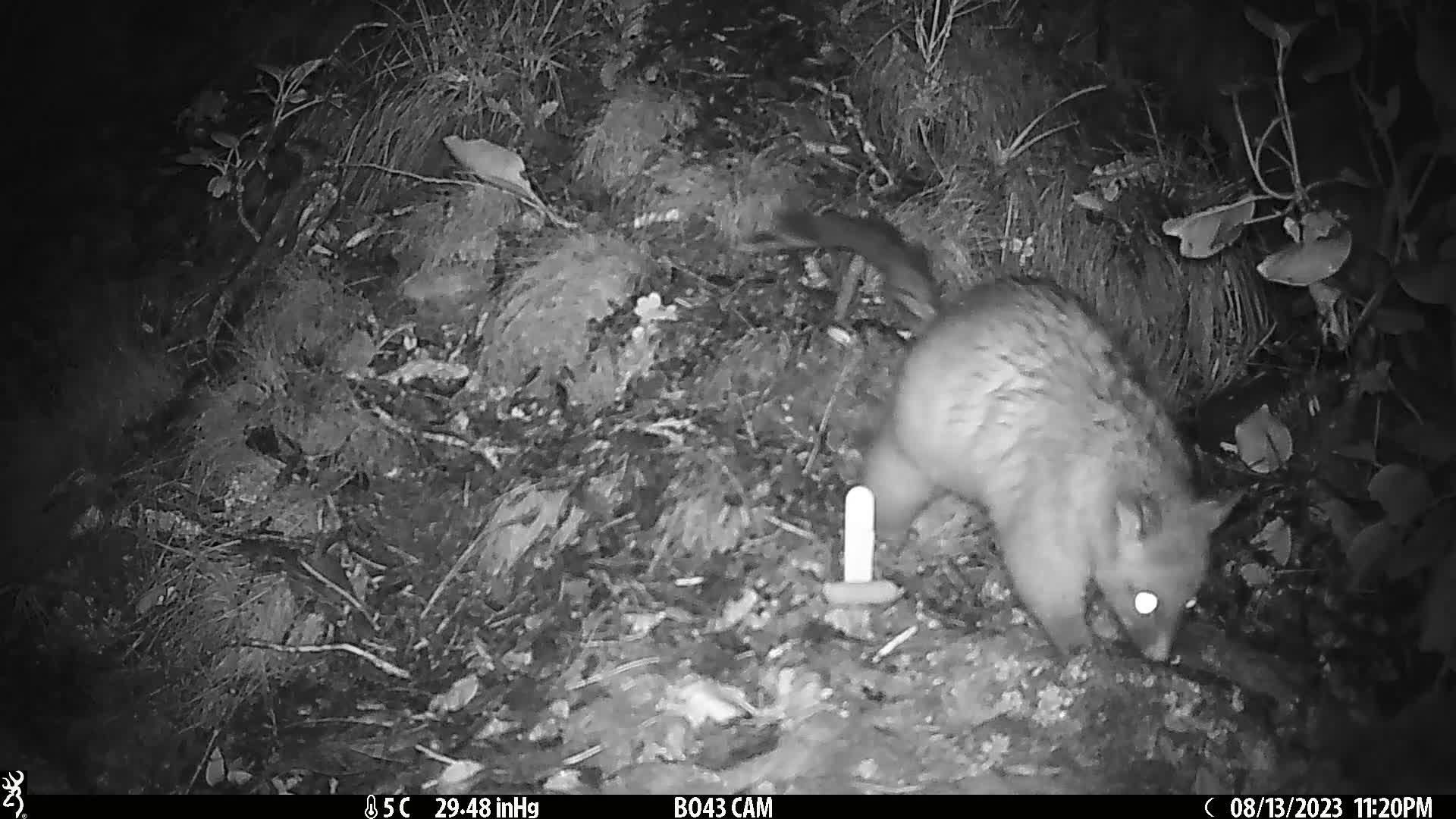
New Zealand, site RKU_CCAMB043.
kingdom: Animalia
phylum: Chordata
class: Mammalia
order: Diprotodontia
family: Phalangeridae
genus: Trichosurus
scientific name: Trichosurus vulpecula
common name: common brushtail possum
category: possum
Possum (common brushtail possum) (Trichosurus vulpecula).